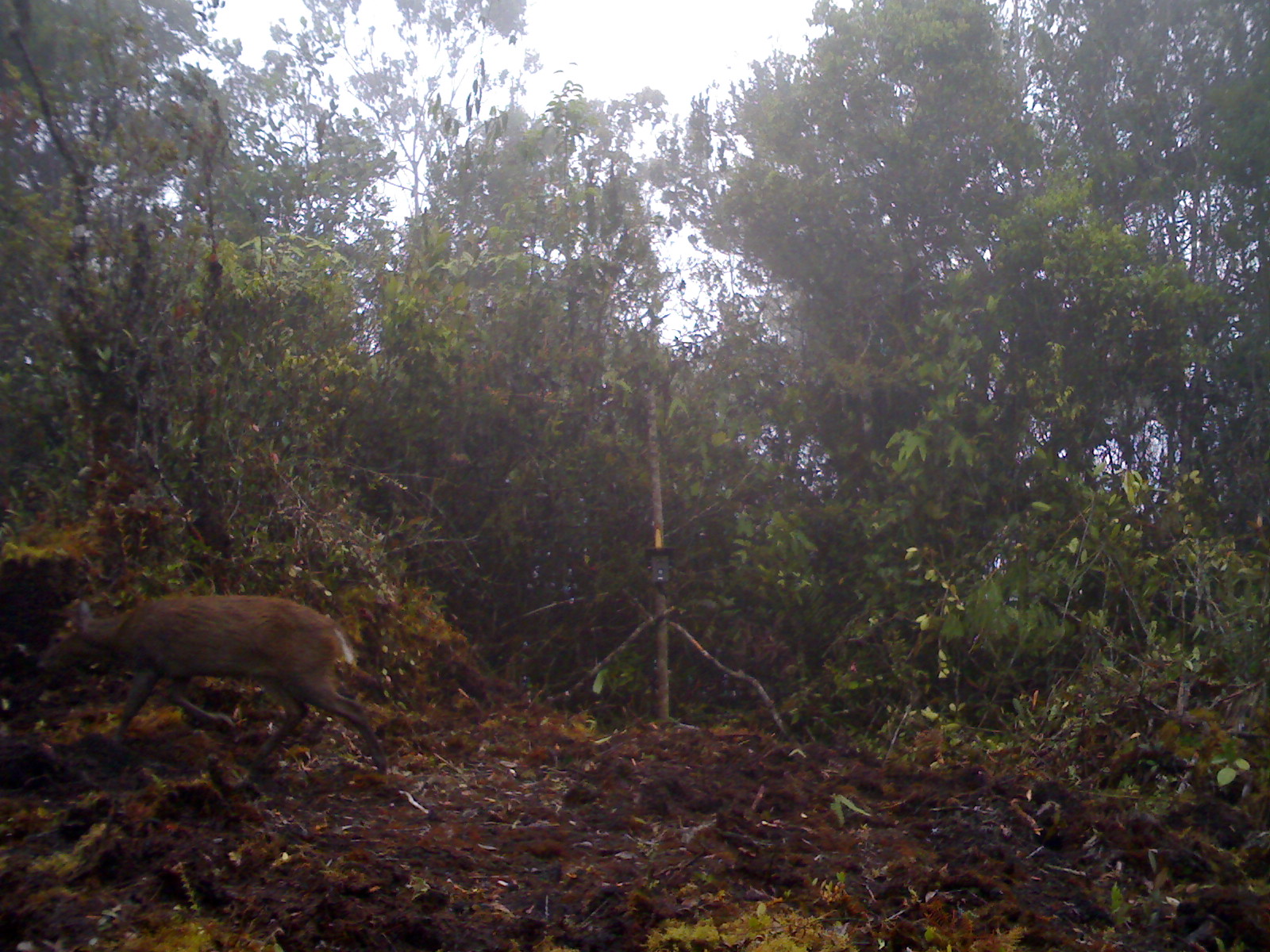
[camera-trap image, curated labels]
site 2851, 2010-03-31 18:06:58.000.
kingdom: Animalia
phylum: Chordata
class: Mammalia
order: Artiodactyla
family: Cervidae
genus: Muntiacus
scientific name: Muntiacus muntjak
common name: southern red muntjac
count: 1